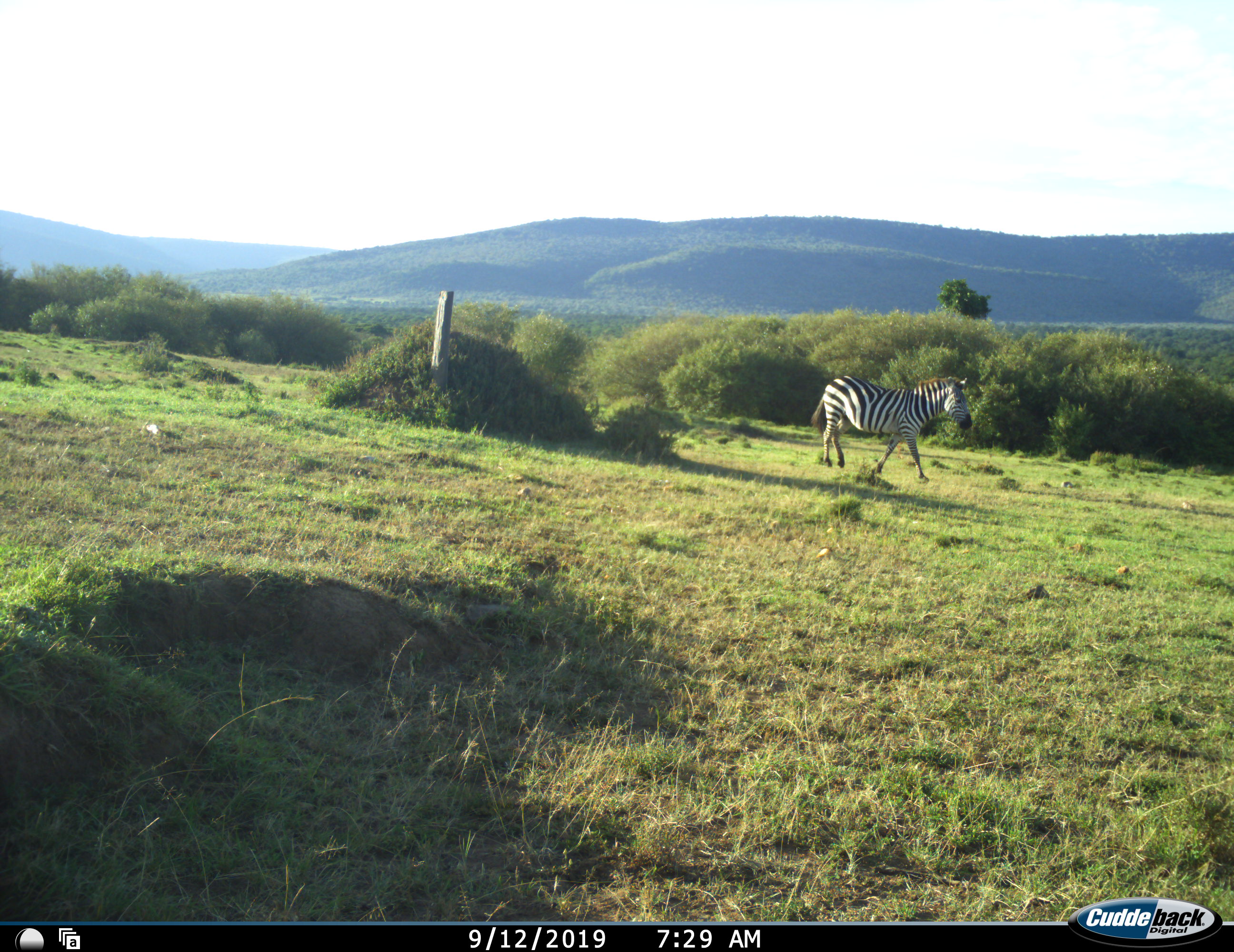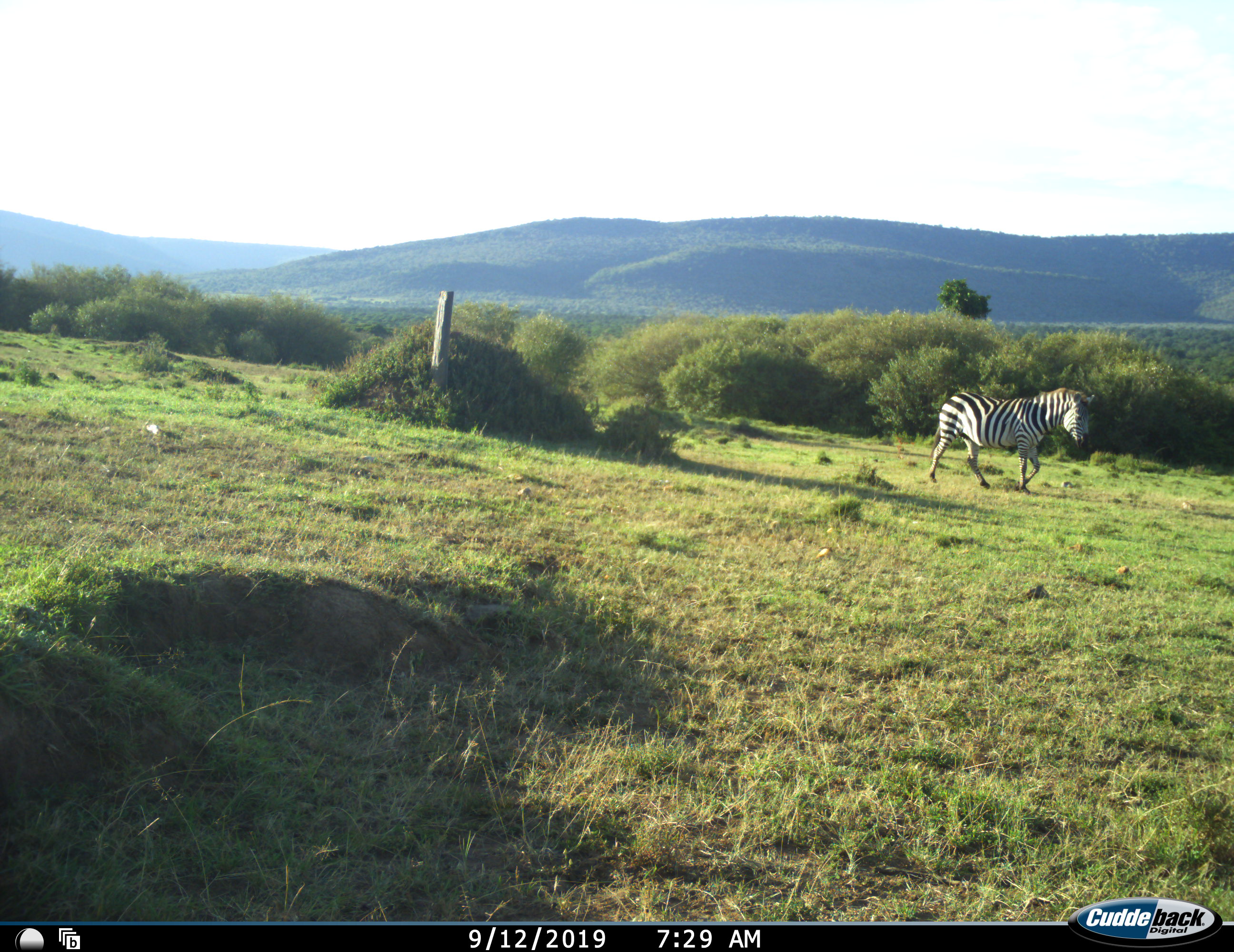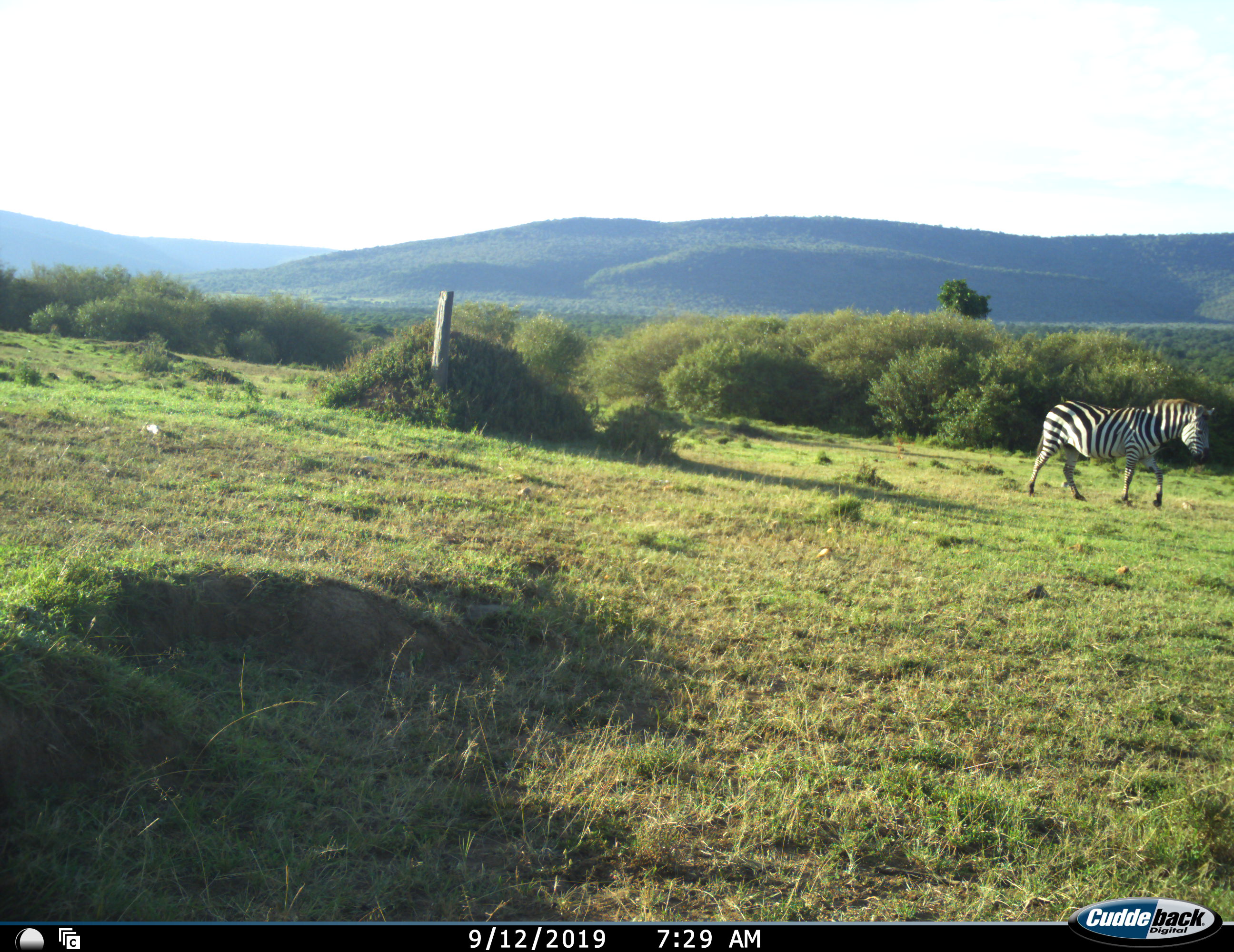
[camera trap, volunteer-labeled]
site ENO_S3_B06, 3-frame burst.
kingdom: Animalia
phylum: Chordata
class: Mammalia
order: Perissodactyla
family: Equidae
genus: Equus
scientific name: Equus quagga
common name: plains zebra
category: zebraplains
Zebraplains (plains zebra) (Equus quagga), count 1. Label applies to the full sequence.